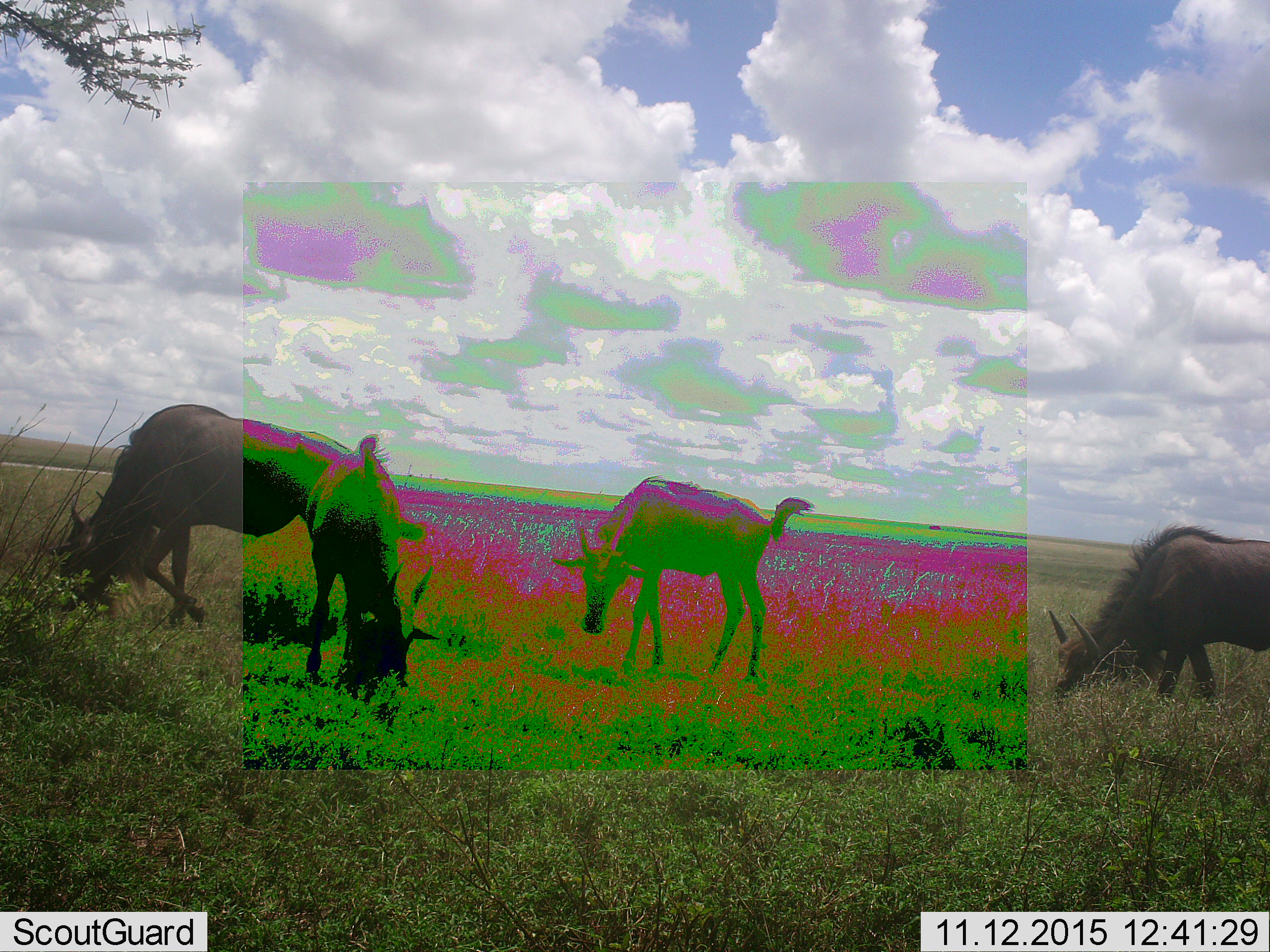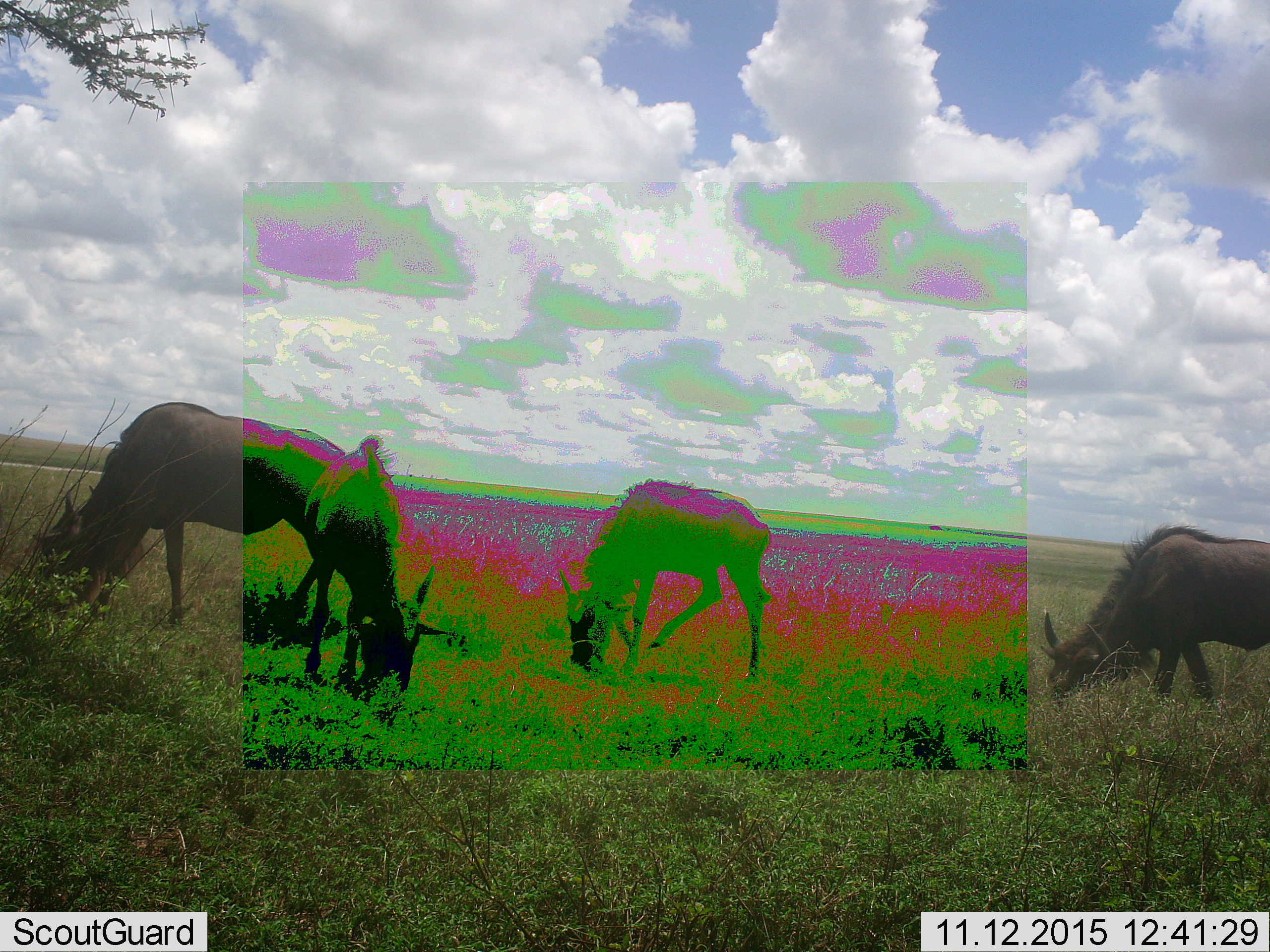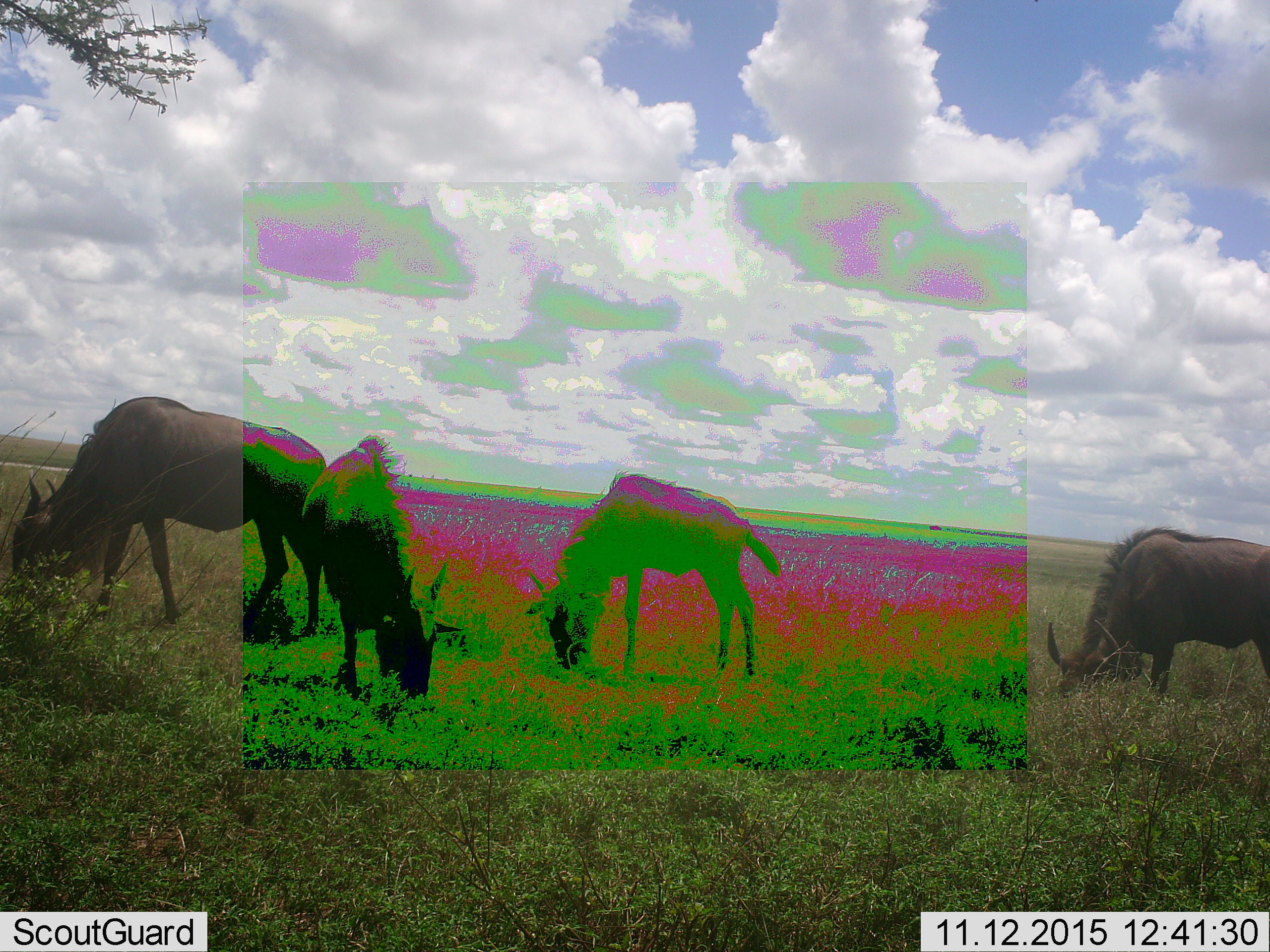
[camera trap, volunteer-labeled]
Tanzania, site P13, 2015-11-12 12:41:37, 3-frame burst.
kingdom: Animalia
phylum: Chordata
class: Mammalia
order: Artiodactyla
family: Bovidae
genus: Connochaetes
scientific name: Connochaetes taurinus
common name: blue wildebeest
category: wildebeest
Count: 4.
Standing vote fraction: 14%.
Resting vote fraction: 0%.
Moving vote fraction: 43%.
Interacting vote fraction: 0%.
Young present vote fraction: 29%.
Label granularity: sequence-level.